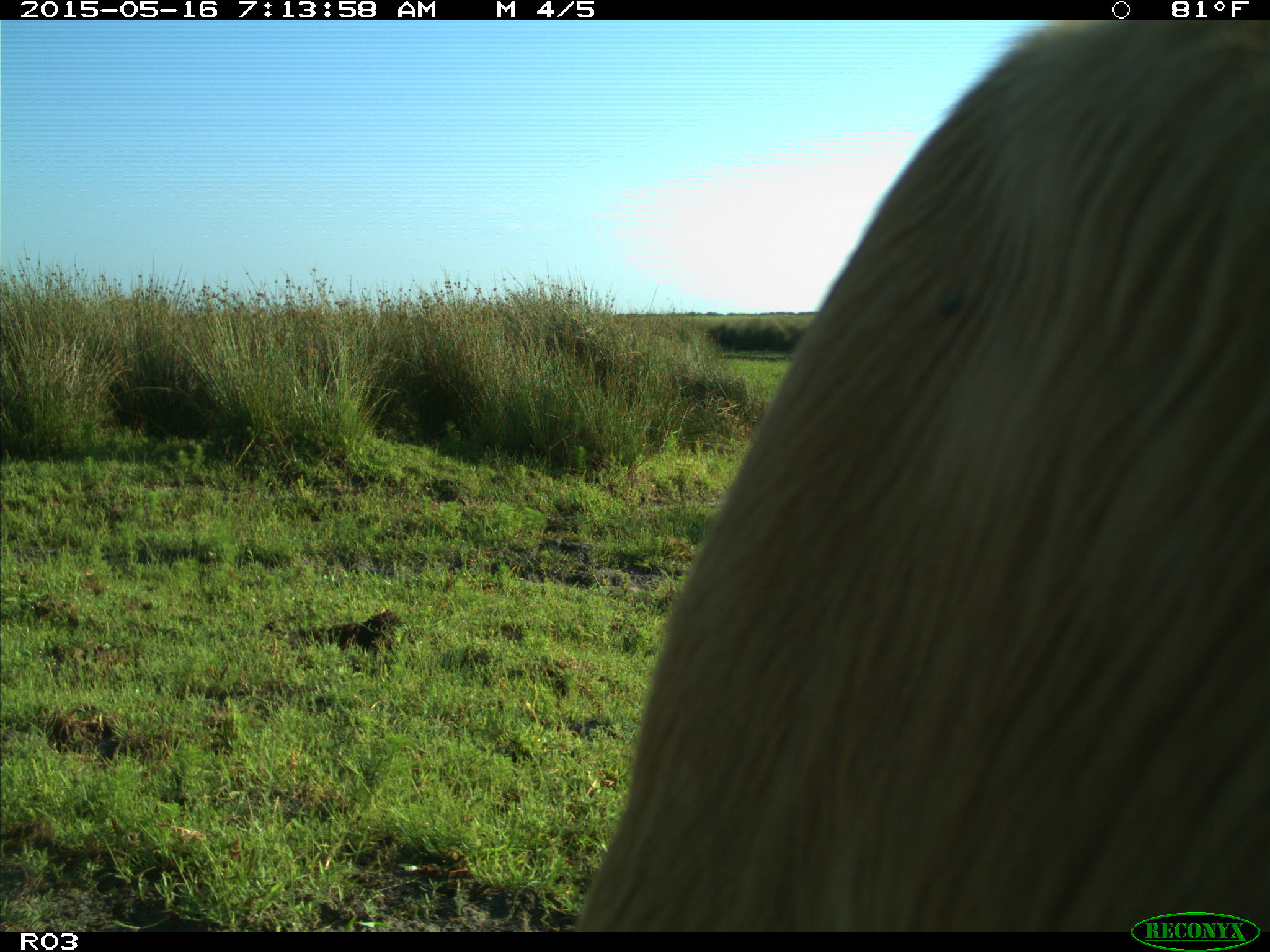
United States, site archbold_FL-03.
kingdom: Animalia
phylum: Chordata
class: Mammalia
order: Artiodactyla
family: Bovidae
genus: Bos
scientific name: Bos taurus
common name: domestic cow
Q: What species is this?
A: Bos taurus (domestic cow).